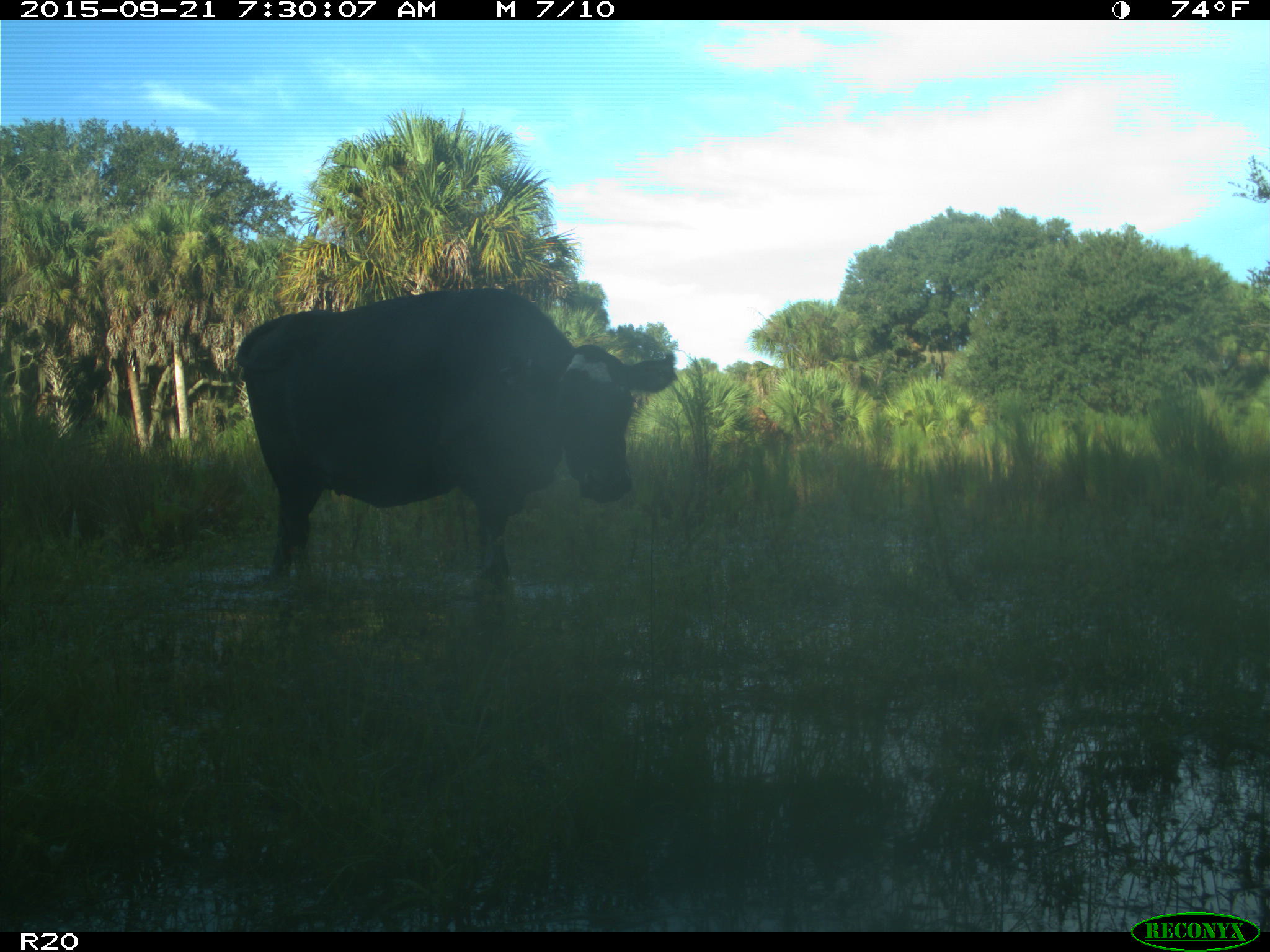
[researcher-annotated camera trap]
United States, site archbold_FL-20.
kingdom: Animalia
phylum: Chordata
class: Mammalia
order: Artiodactyla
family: Bovidae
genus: Bos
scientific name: Bos taurus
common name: domestic cow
Bos taurus (domestic cow).